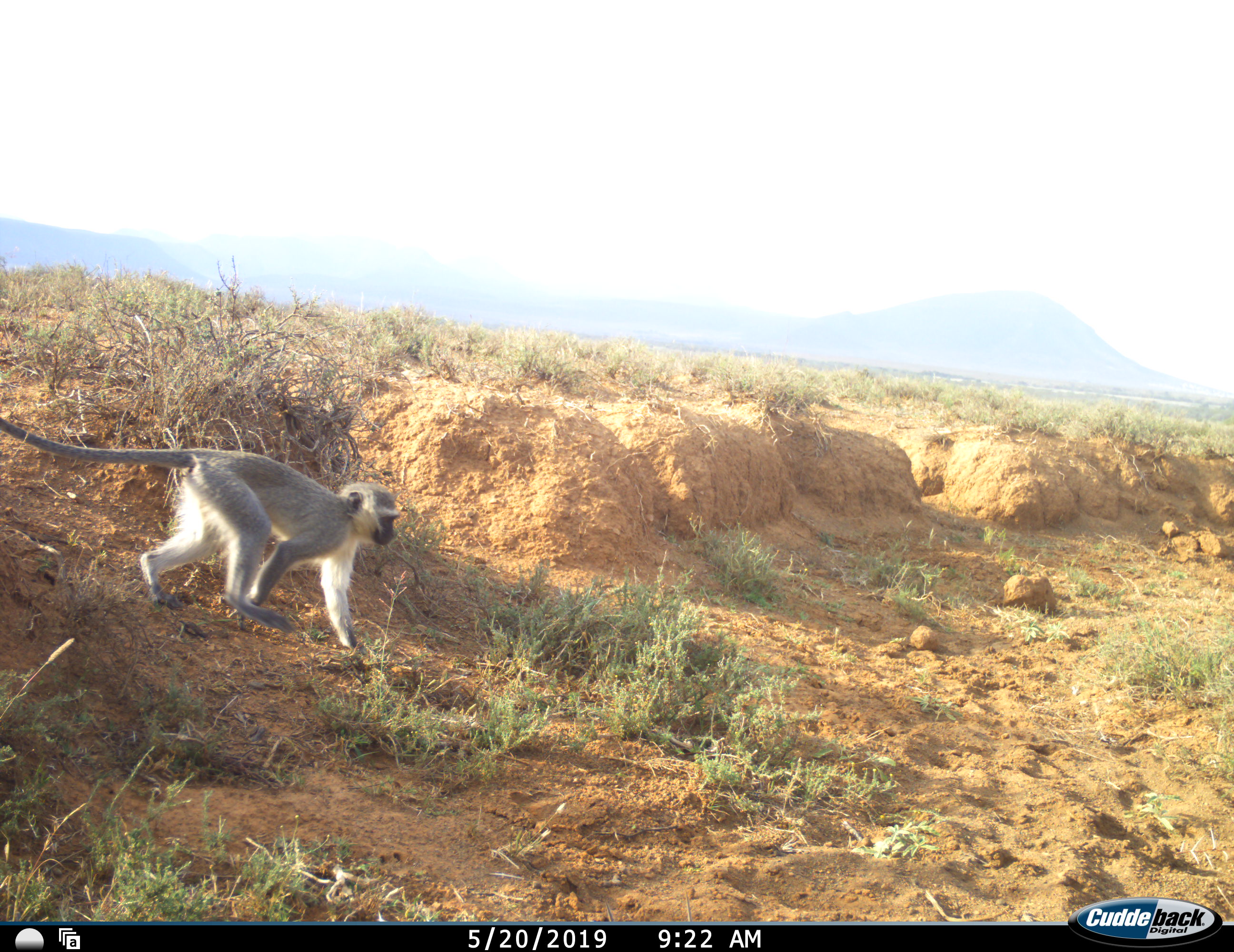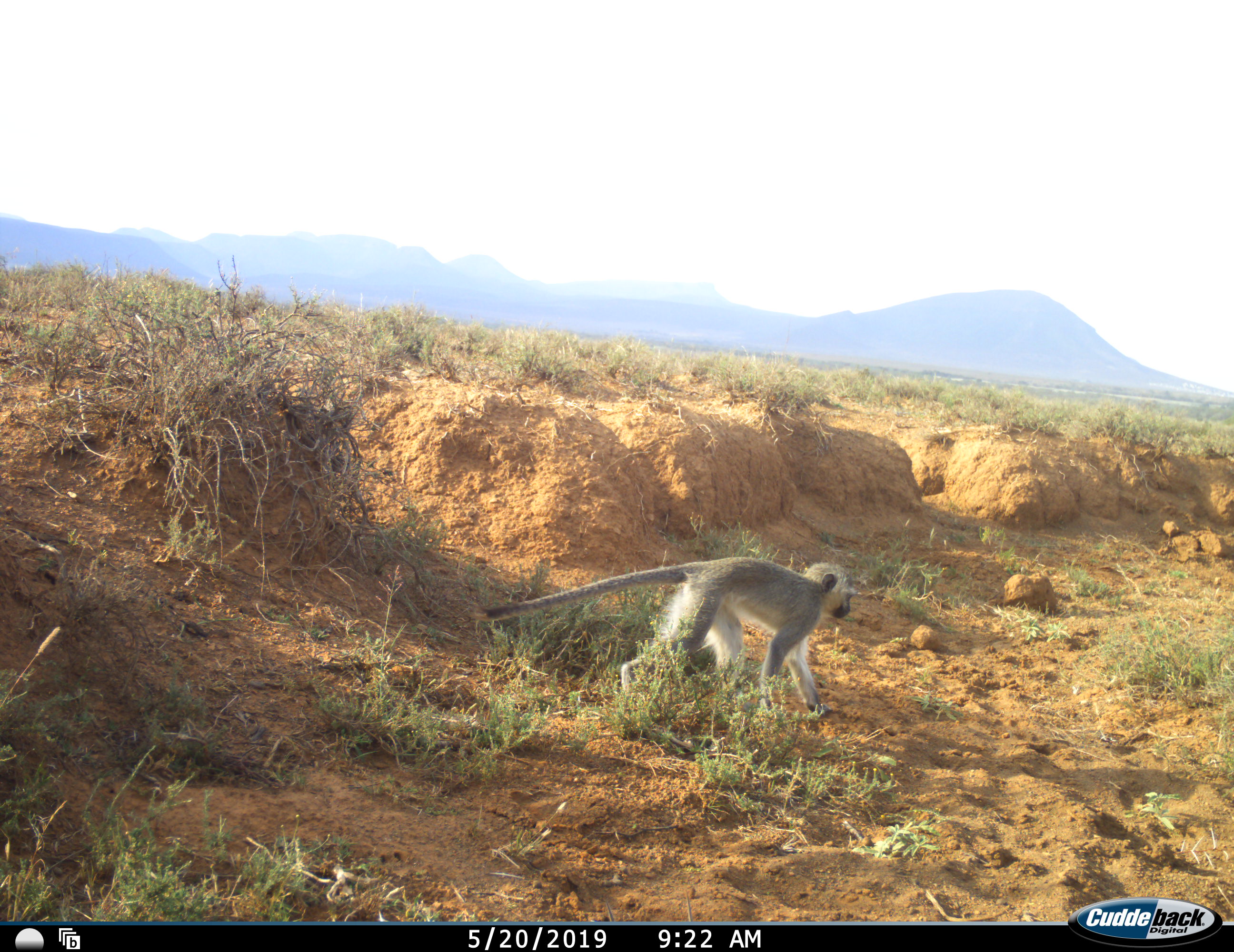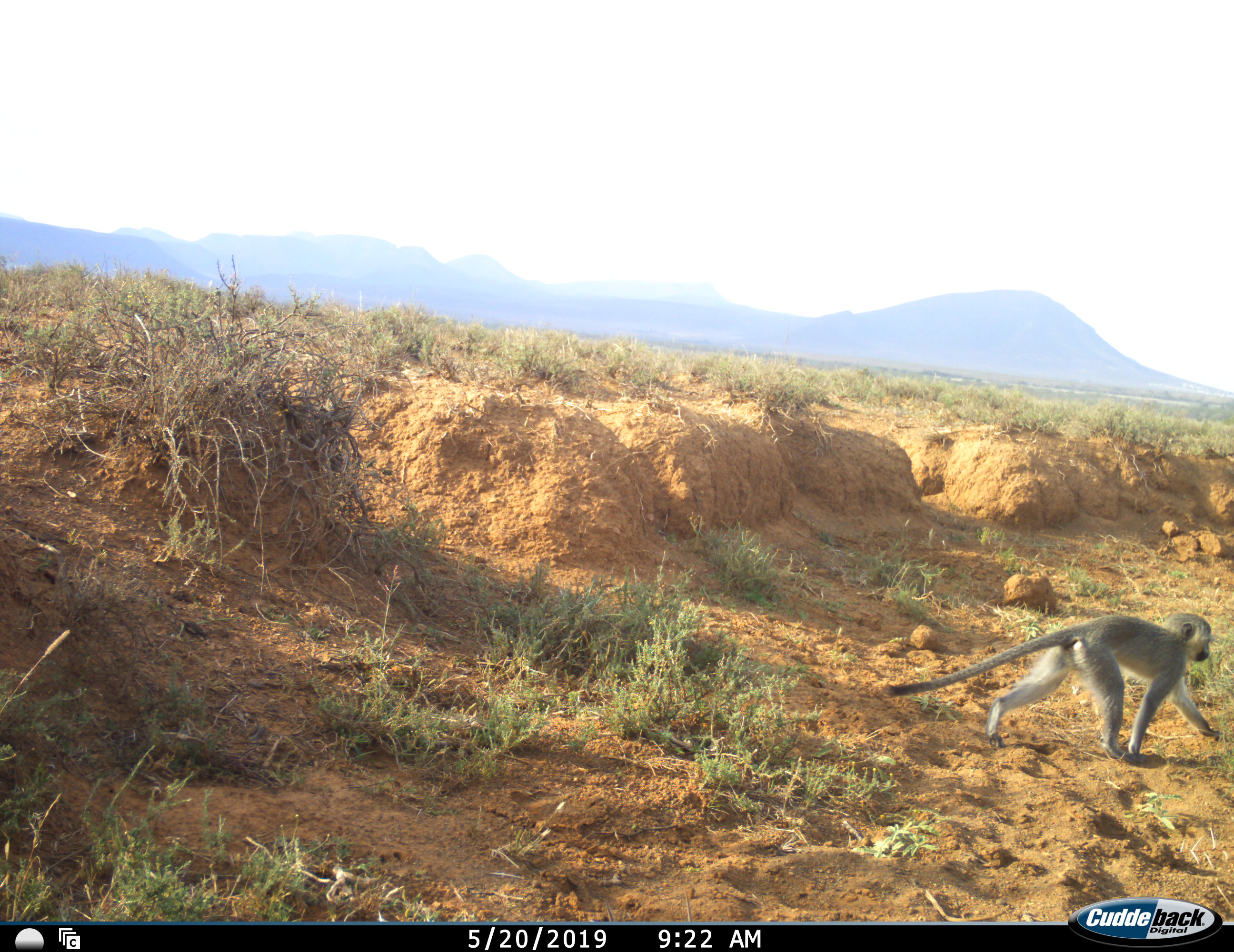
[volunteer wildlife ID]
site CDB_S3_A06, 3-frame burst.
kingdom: Animalia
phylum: Chordata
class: Mammalia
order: Primates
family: Cercopithecidae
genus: Chlorocebus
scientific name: Chlorocebus pygerythrus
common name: vervet monkey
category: monkeyvervet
Monkeyvervet (vervet monkey) (Chlorocebus pygerythrus), count 1. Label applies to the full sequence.